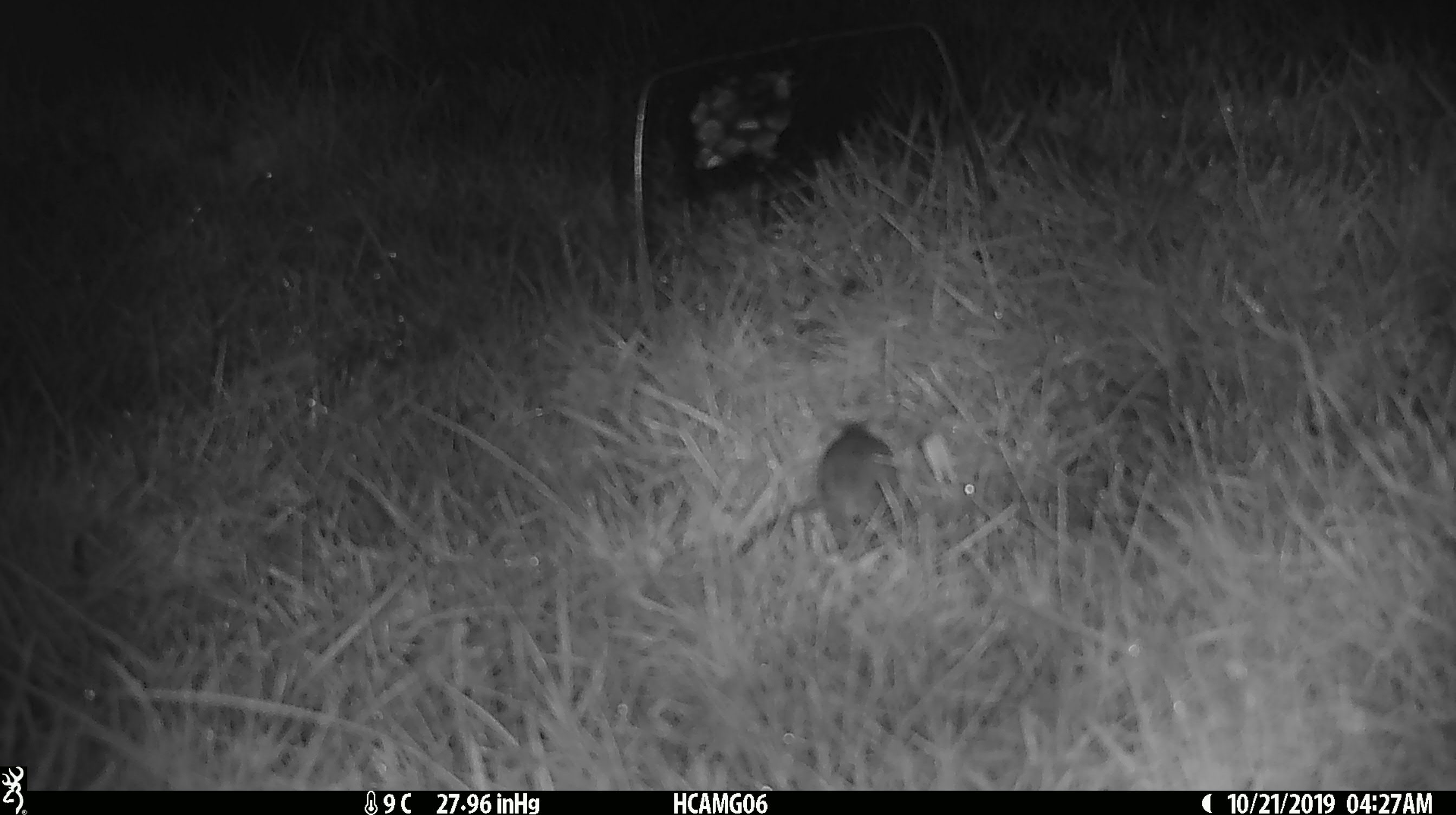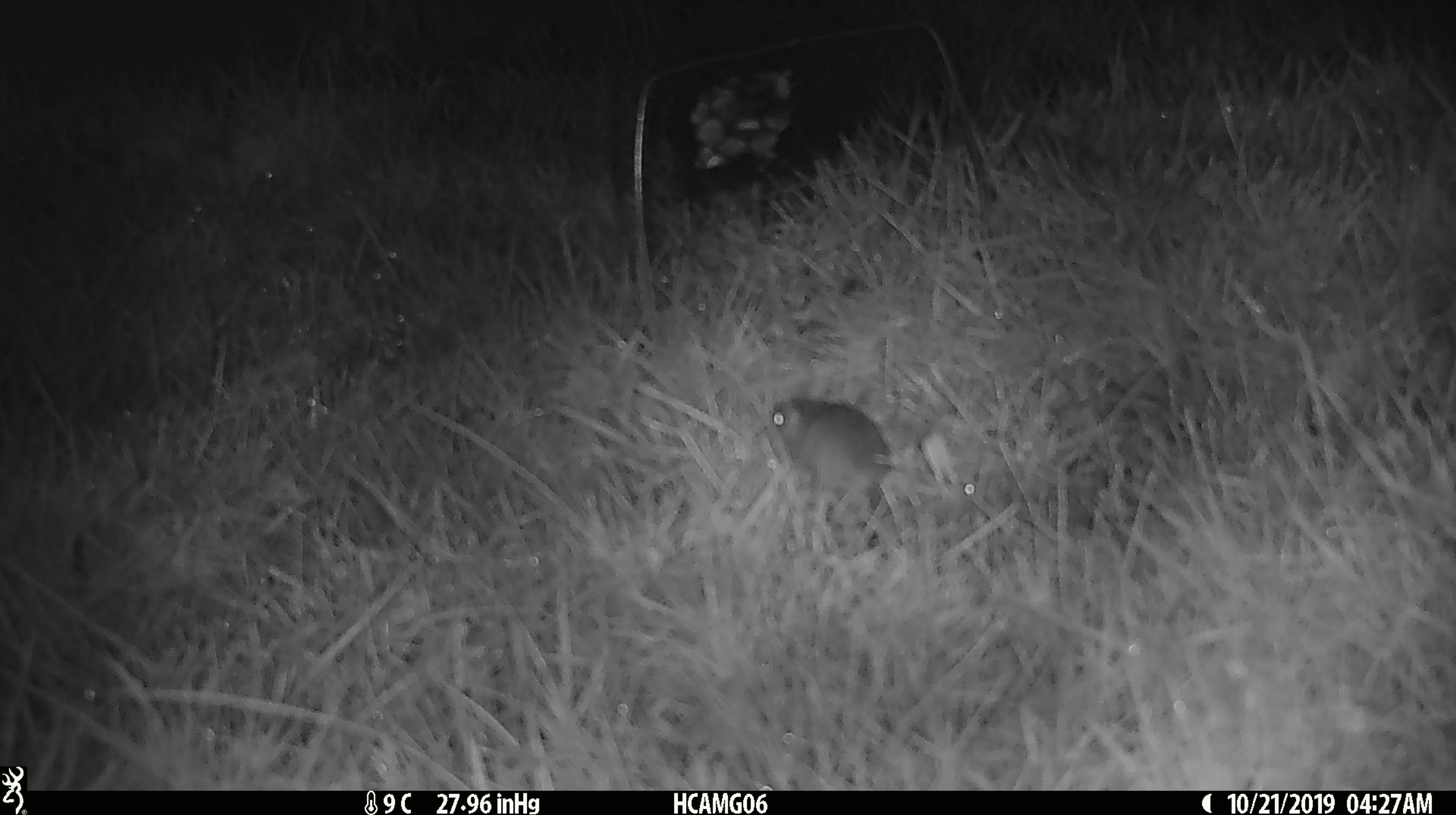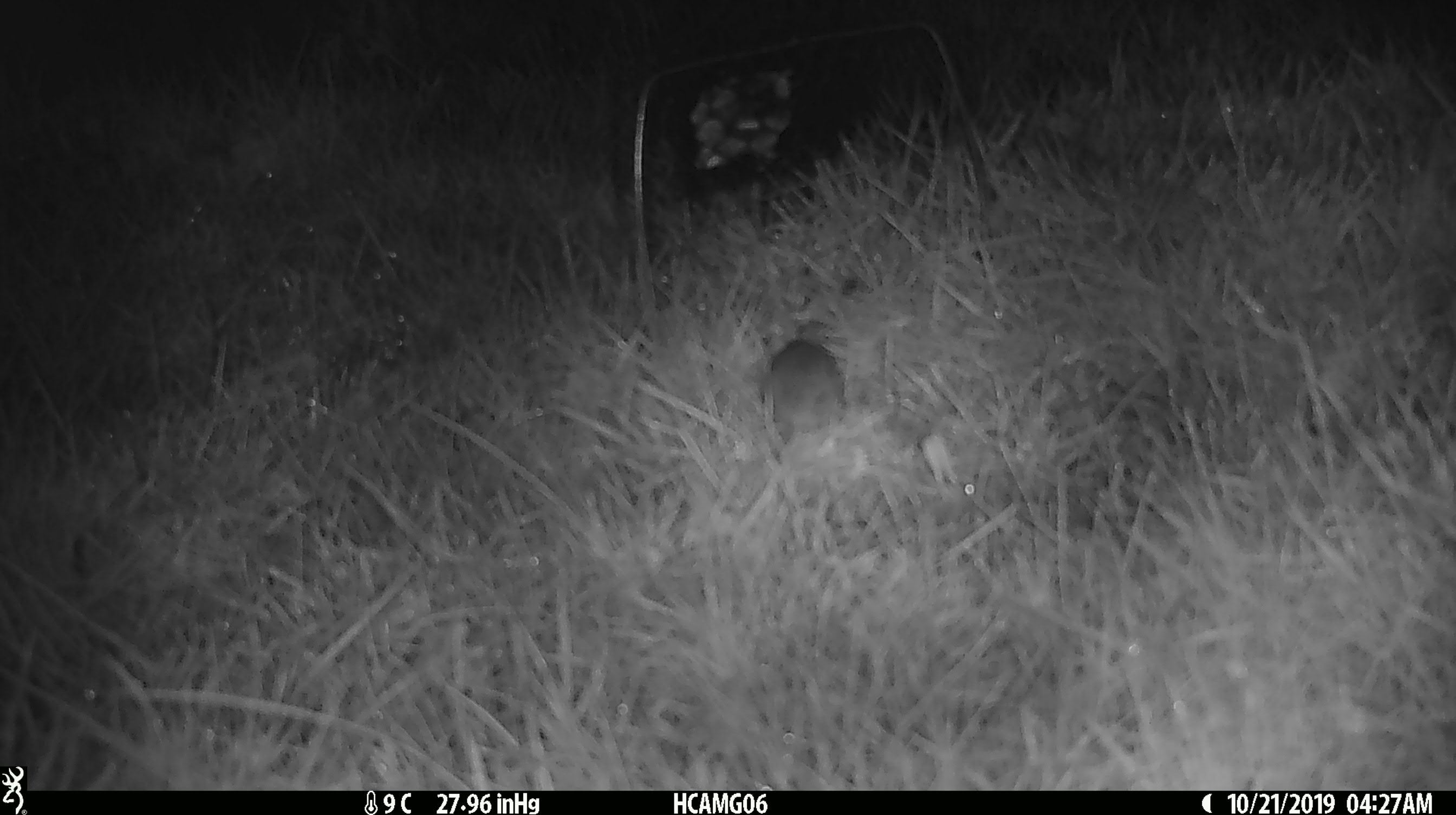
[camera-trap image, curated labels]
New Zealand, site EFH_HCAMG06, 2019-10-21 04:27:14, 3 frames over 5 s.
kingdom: Animalia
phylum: Chordata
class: Mammalia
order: Rodentia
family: Muridae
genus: Mus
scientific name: Mus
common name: mouse